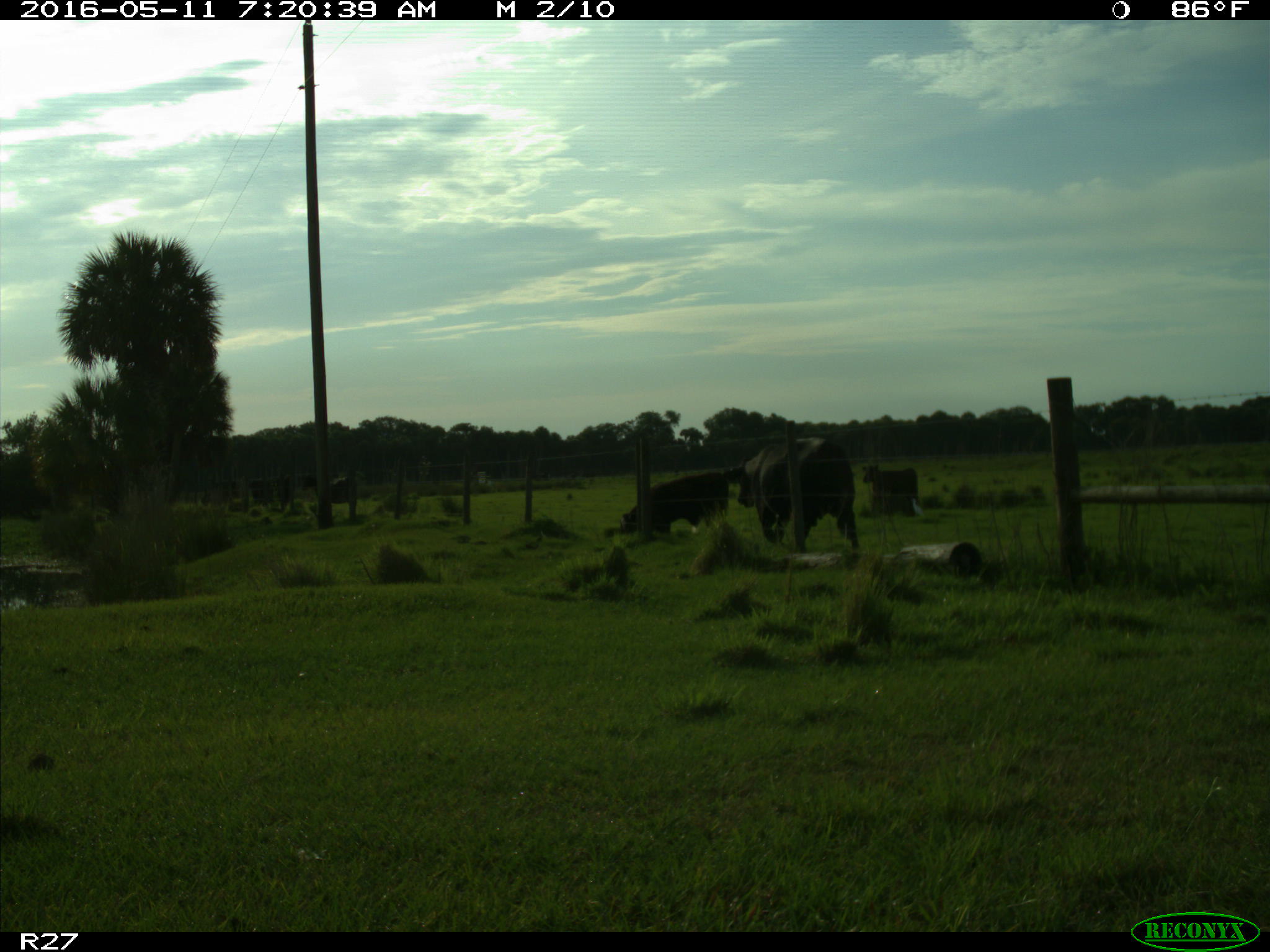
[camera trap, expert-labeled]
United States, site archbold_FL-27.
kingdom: Animalia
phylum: Chordata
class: Mammalia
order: Artiodactyla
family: Bovidae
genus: Bos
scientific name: Bos taurus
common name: domestic cow